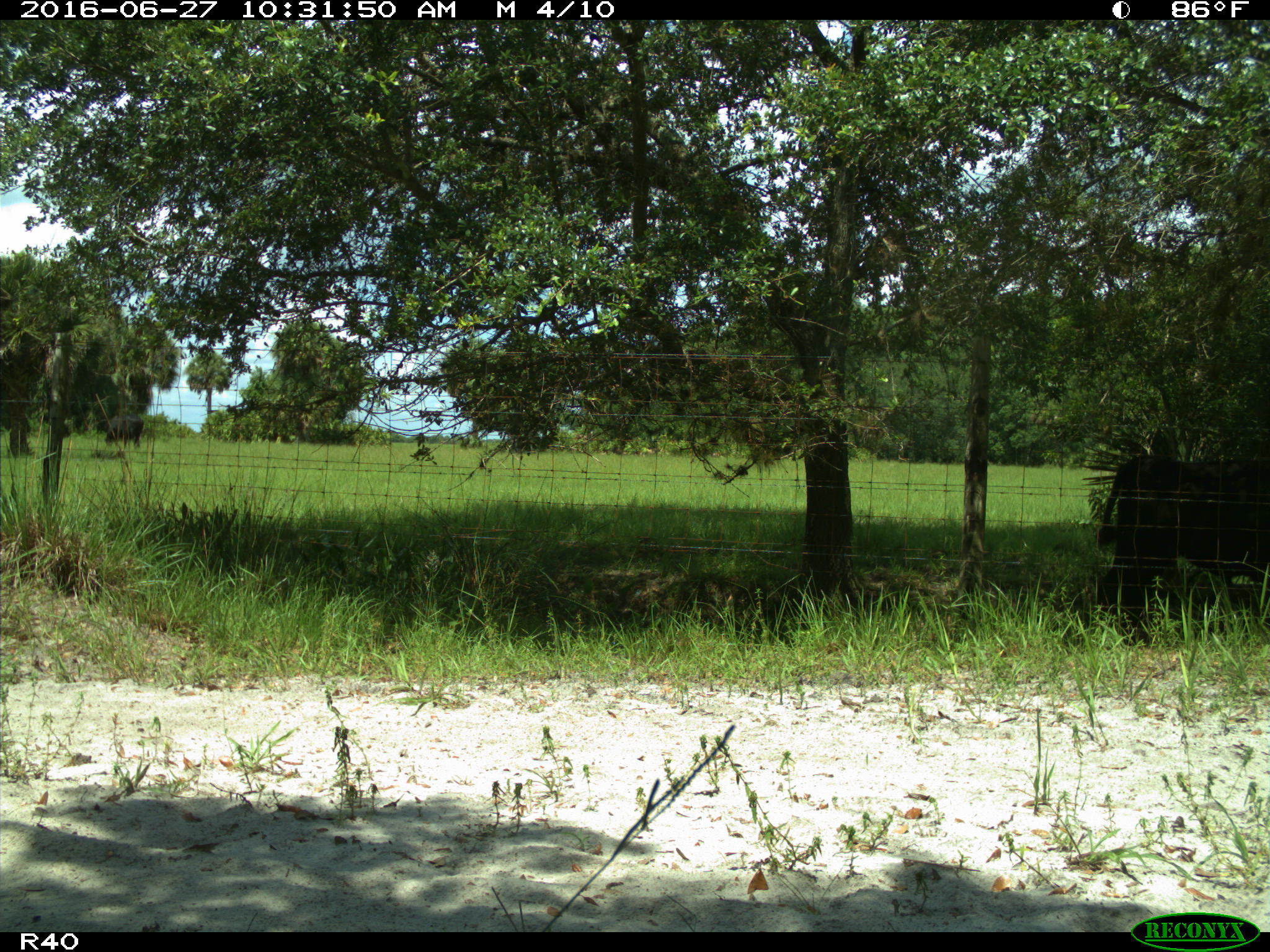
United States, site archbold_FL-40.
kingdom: Animalia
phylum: Chordata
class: Mammalia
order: Artiodactyla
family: Bovidae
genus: Bos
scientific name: Bos taurus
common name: domestic cow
Bos taurus (domestic cow).